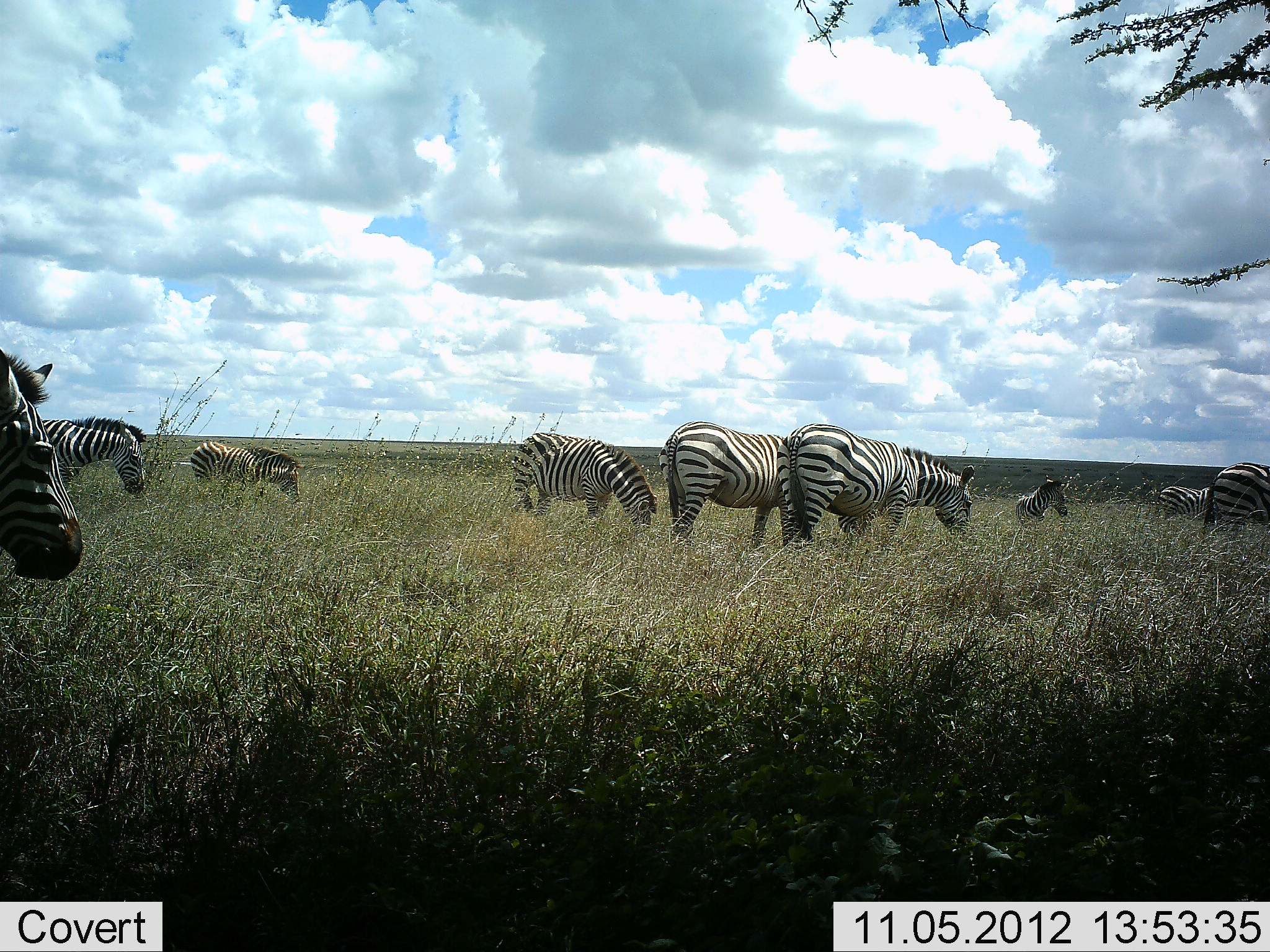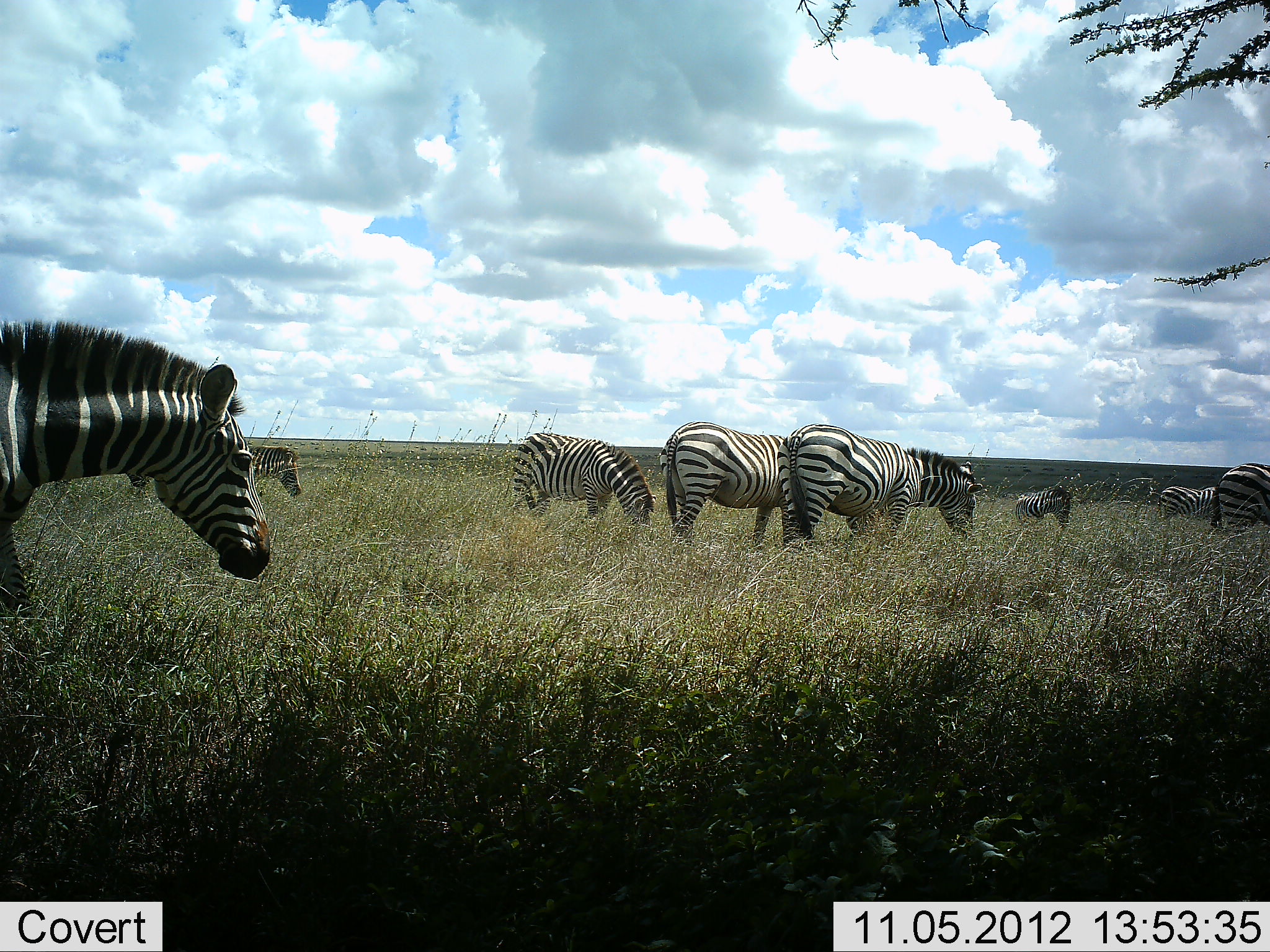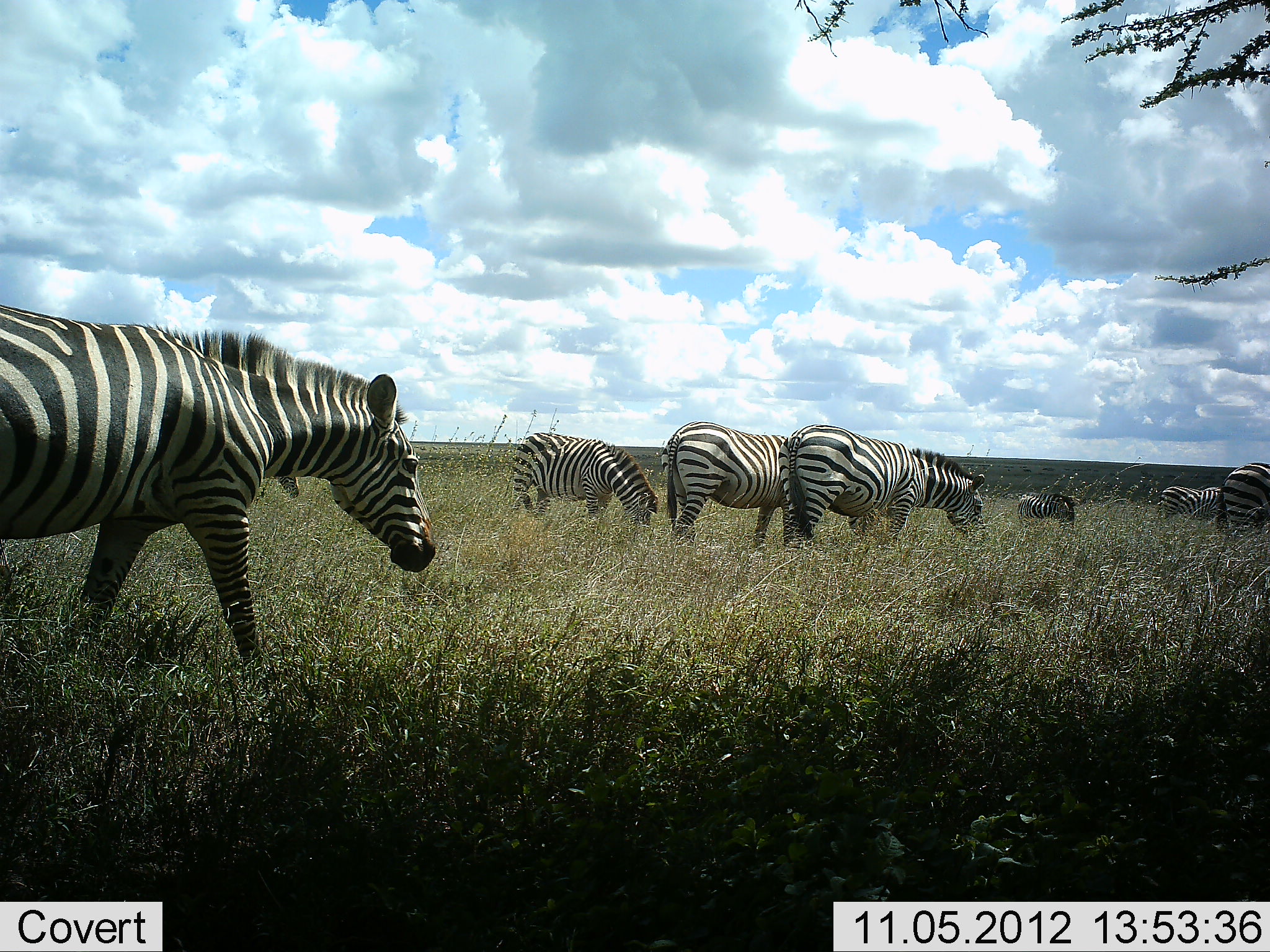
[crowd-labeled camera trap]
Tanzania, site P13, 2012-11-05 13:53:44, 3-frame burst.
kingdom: Animalia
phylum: Chordata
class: Mammalia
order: Perissodactyla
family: Equidae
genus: Equus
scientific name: Equus quagga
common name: plains zebra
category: zebra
Zebra (plains zebra) (Equus quagga), count 9. Behavior (volunteer vote fractions): standing 70%, resting 10%, moving 10%, interacting 0%. Young present (vote fraction): 30%. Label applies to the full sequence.